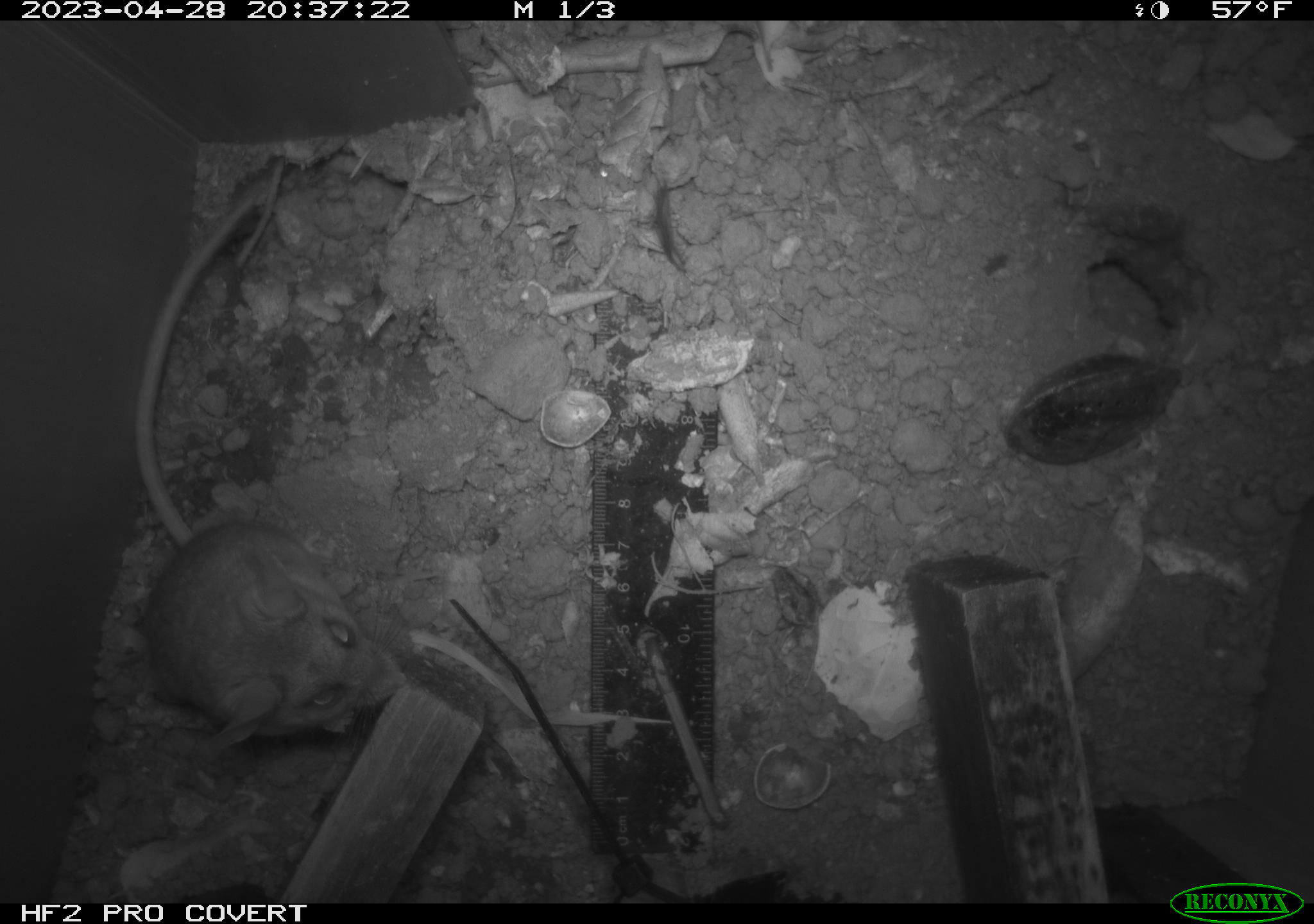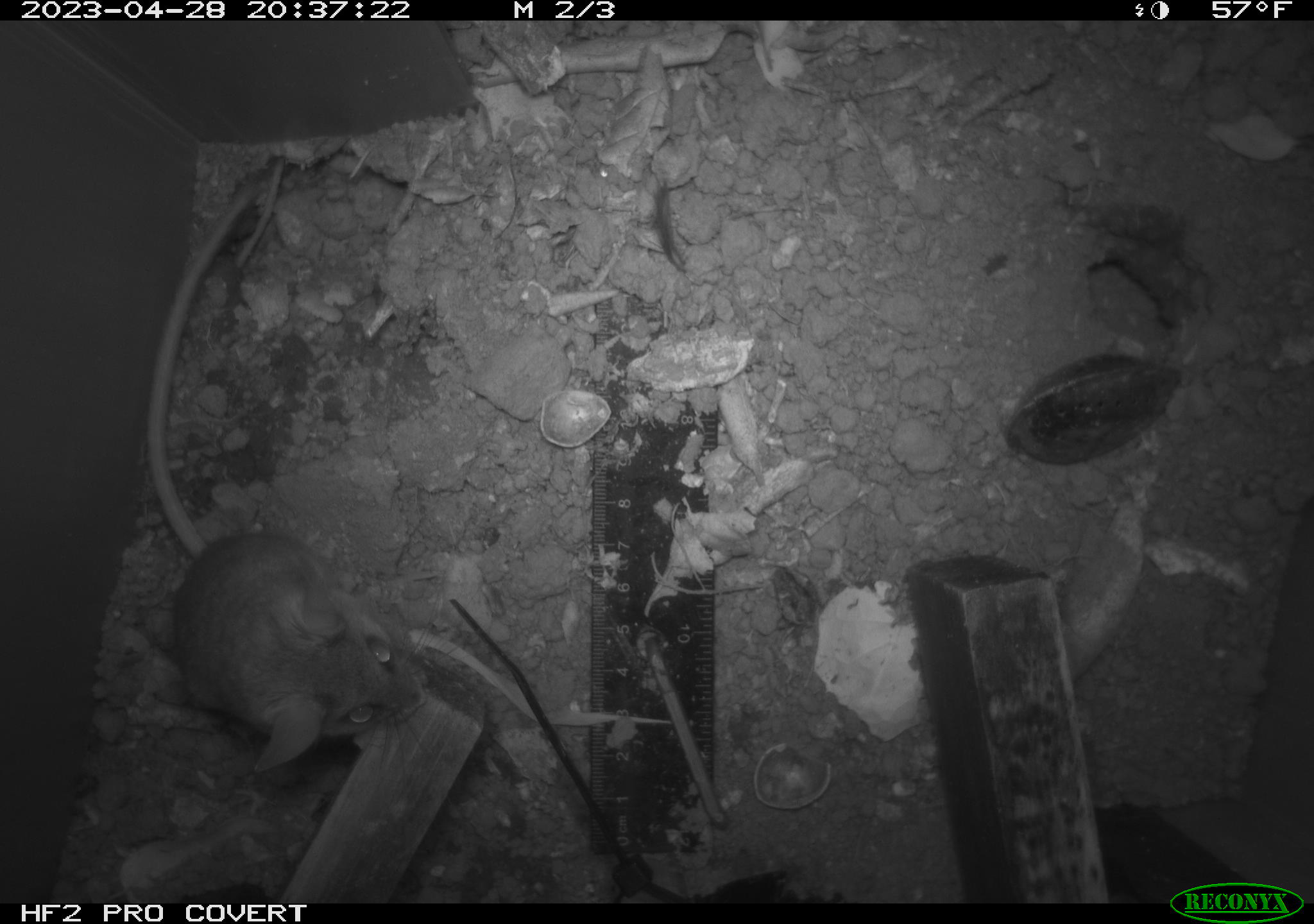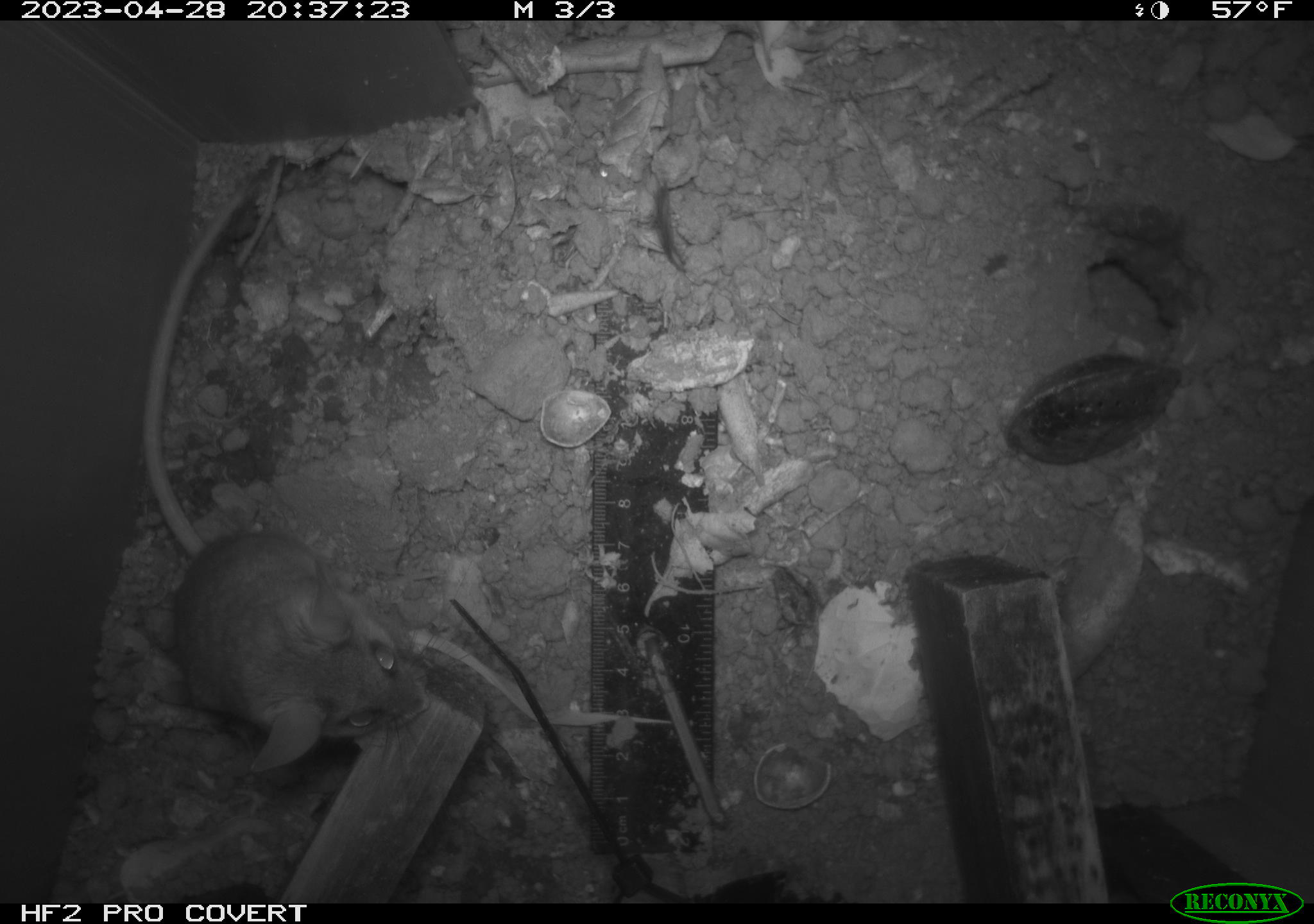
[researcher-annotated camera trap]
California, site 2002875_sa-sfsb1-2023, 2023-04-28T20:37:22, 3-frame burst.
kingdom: Animalia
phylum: Chordata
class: Mammalia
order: Rodentia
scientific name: Rodentia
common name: mouse species